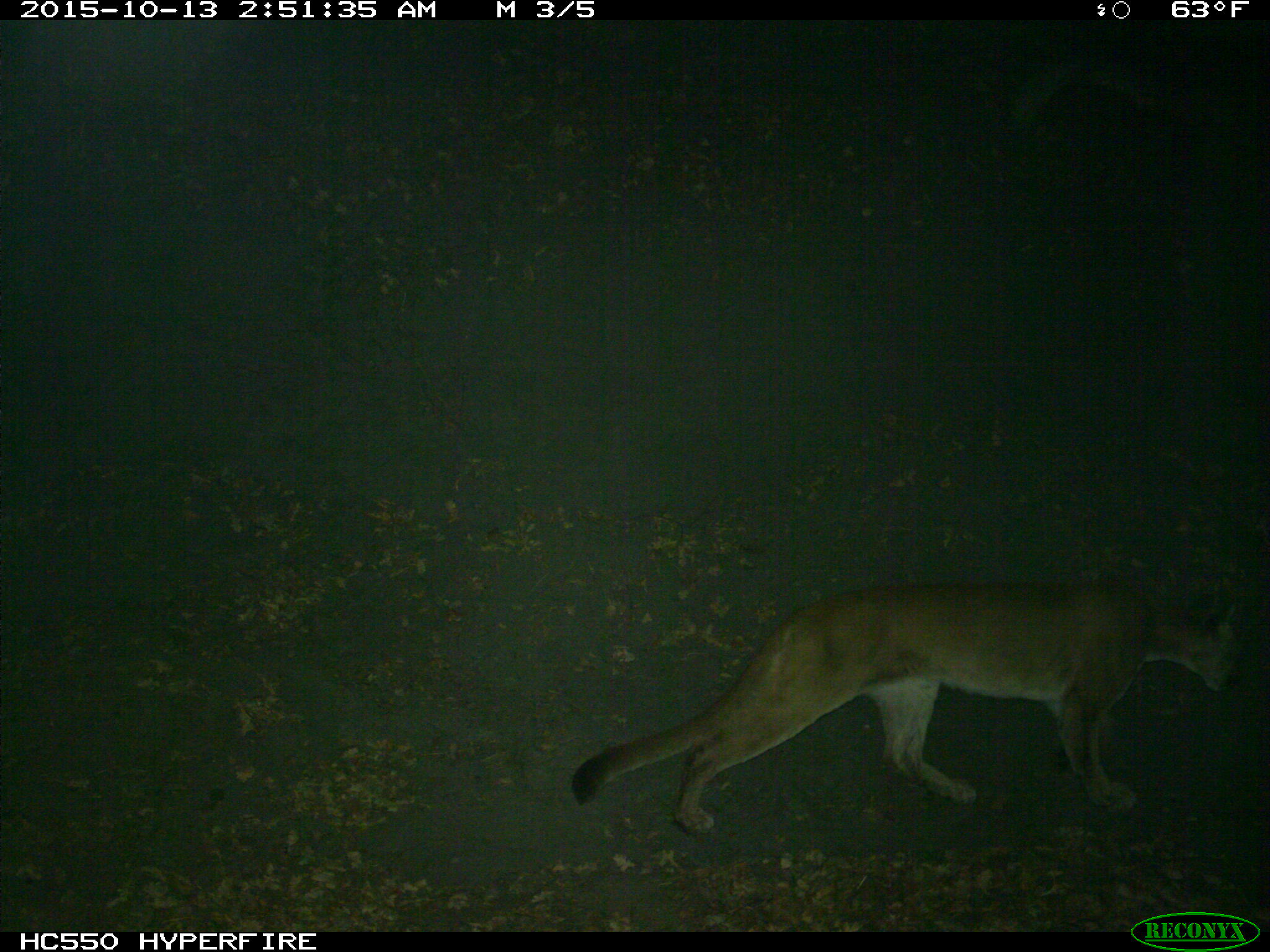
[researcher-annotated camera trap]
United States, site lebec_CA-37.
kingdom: Animalia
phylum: Chordata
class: Mammalia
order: Carnivora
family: Felidae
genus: Puma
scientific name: Puma concolor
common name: mountain lion